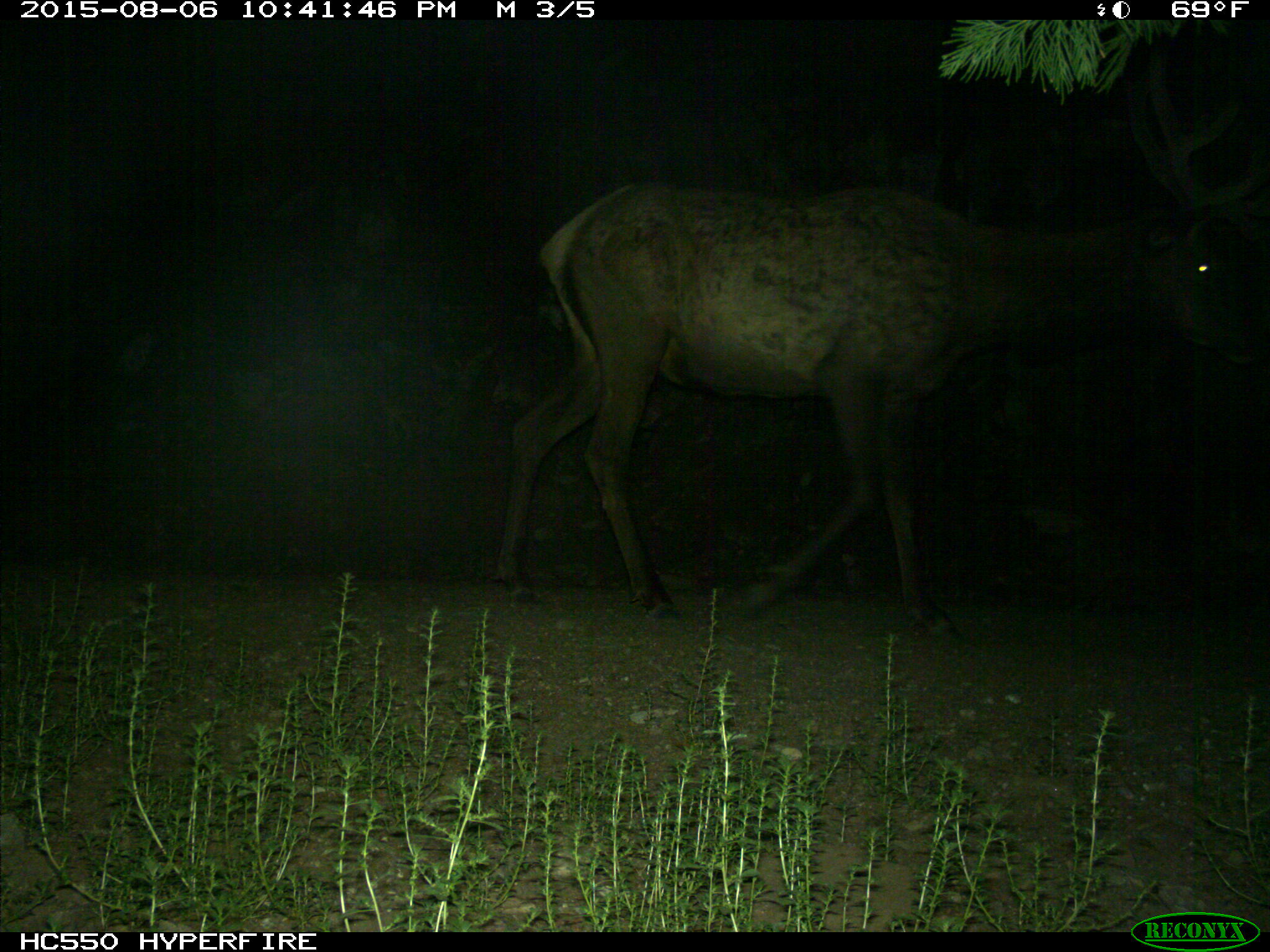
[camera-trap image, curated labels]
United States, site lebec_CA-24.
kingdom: Animalia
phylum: Chordata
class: Mammalia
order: Artiodactyla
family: Cervidae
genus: Cervus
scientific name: Cervus canadensis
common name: elk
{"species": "Cervus canadensis (elk)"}